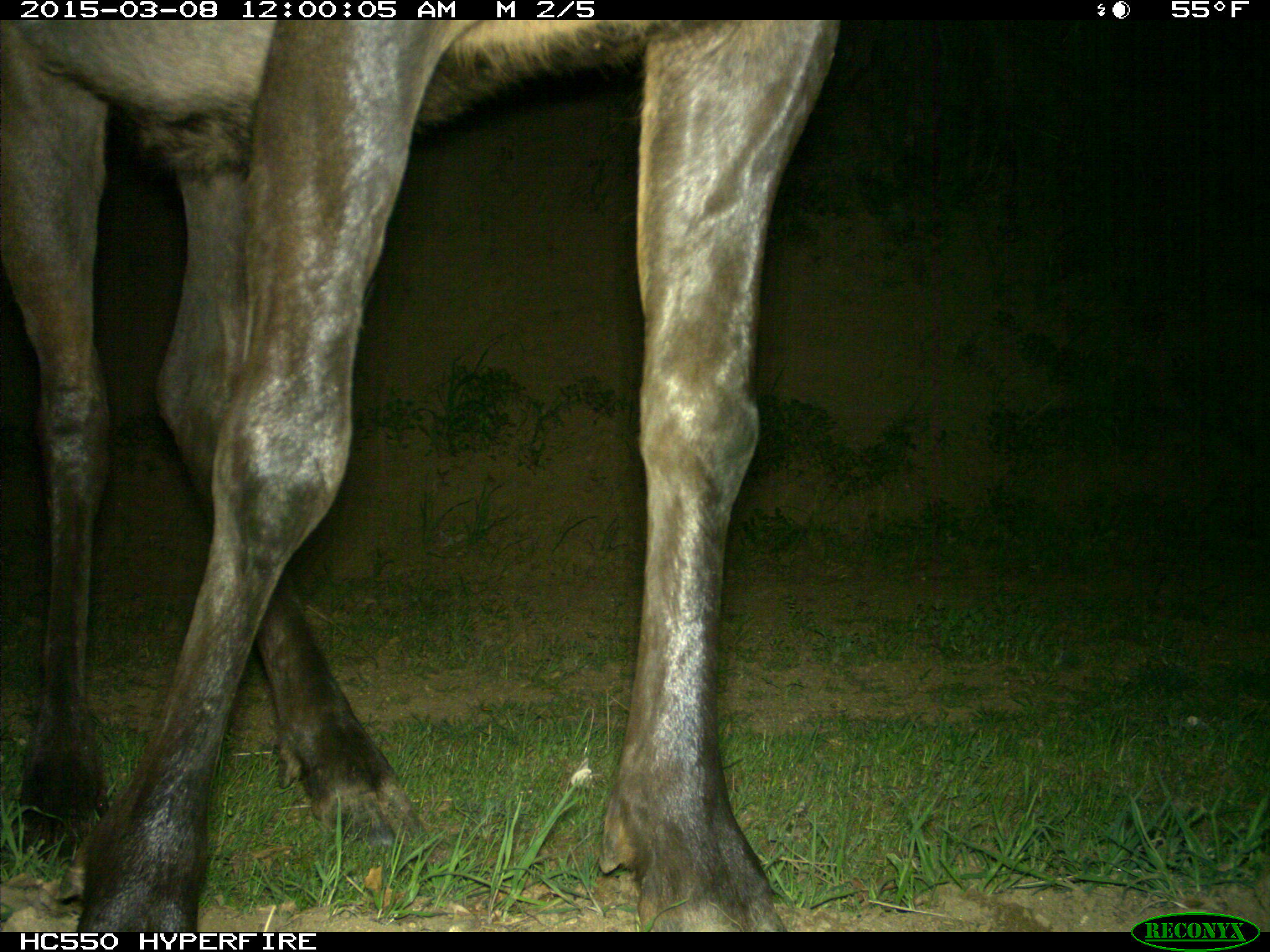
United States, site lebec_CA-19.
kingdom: Animalia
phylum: Chordata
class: Mammalia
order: Artiodactyla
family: Cervidae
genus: Cervus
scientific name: Cervus canadensis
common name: elk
Cervus canadensis (elk).